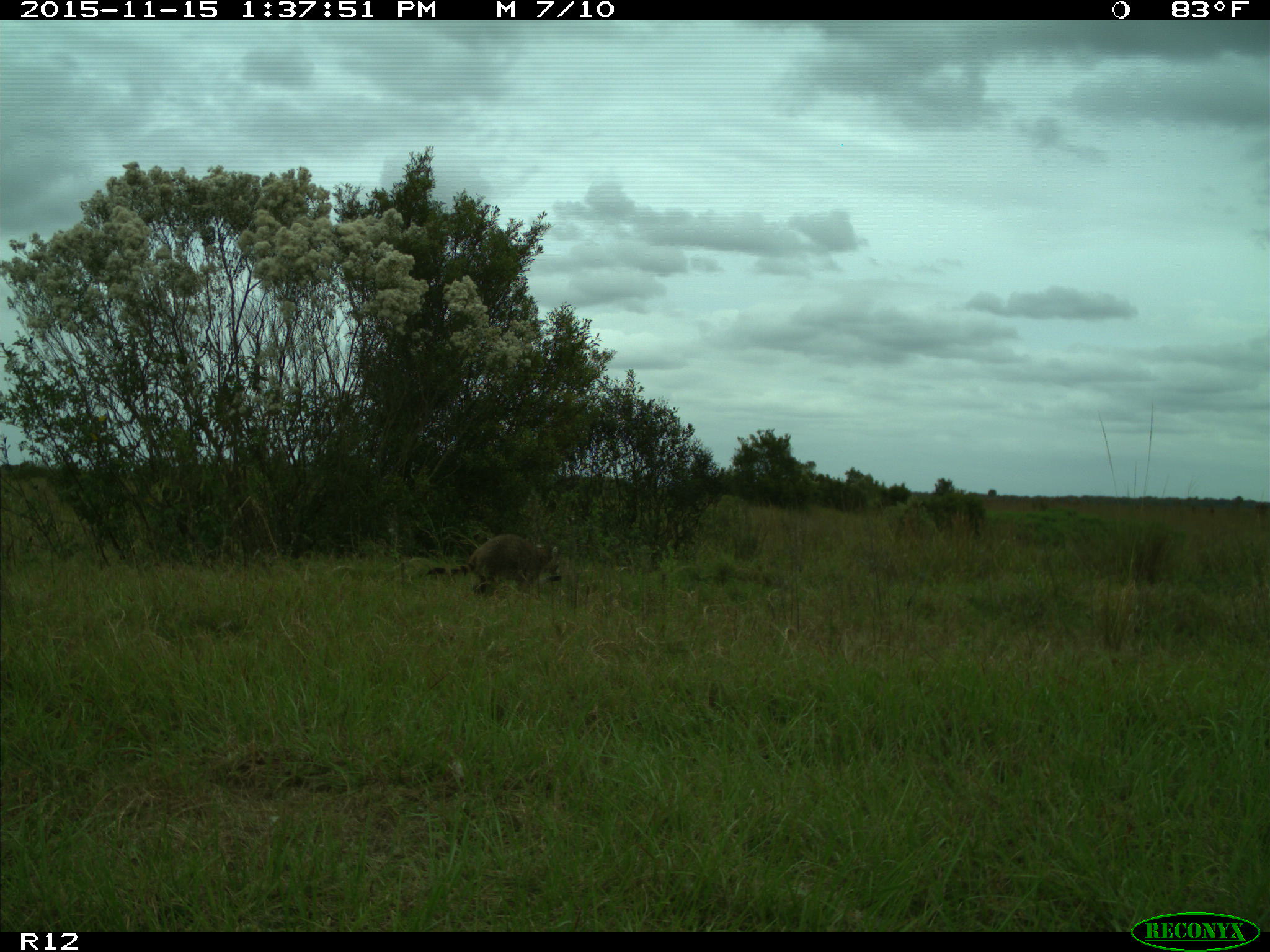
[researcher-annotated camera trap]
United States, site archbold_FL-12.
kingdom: Animalia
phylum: Chordata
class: Mammalia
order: Carnivora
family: Procyonidae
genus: Procyon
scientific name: Procyon lotor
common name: common raccoon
Procyon lotor (common raccoon).